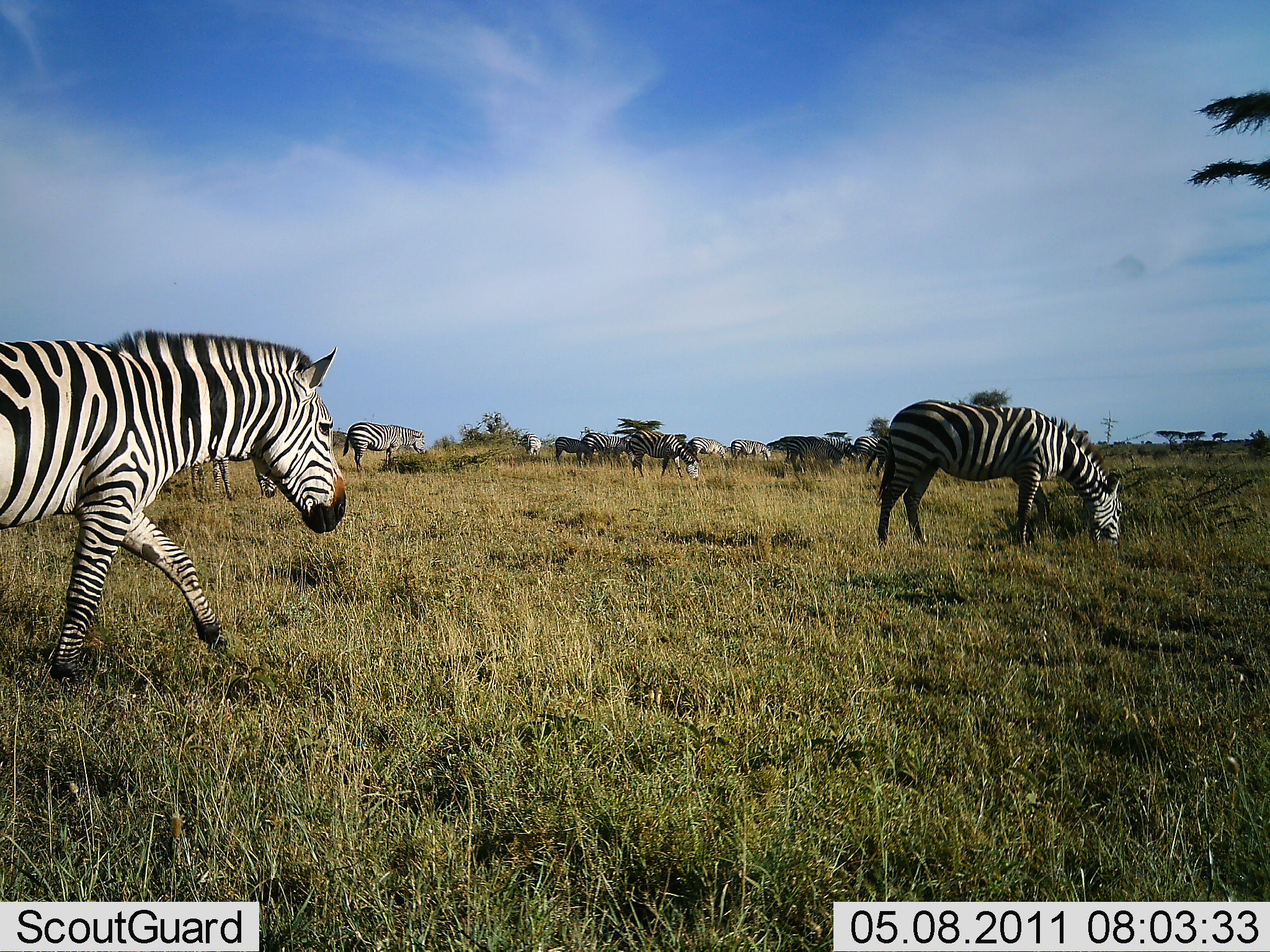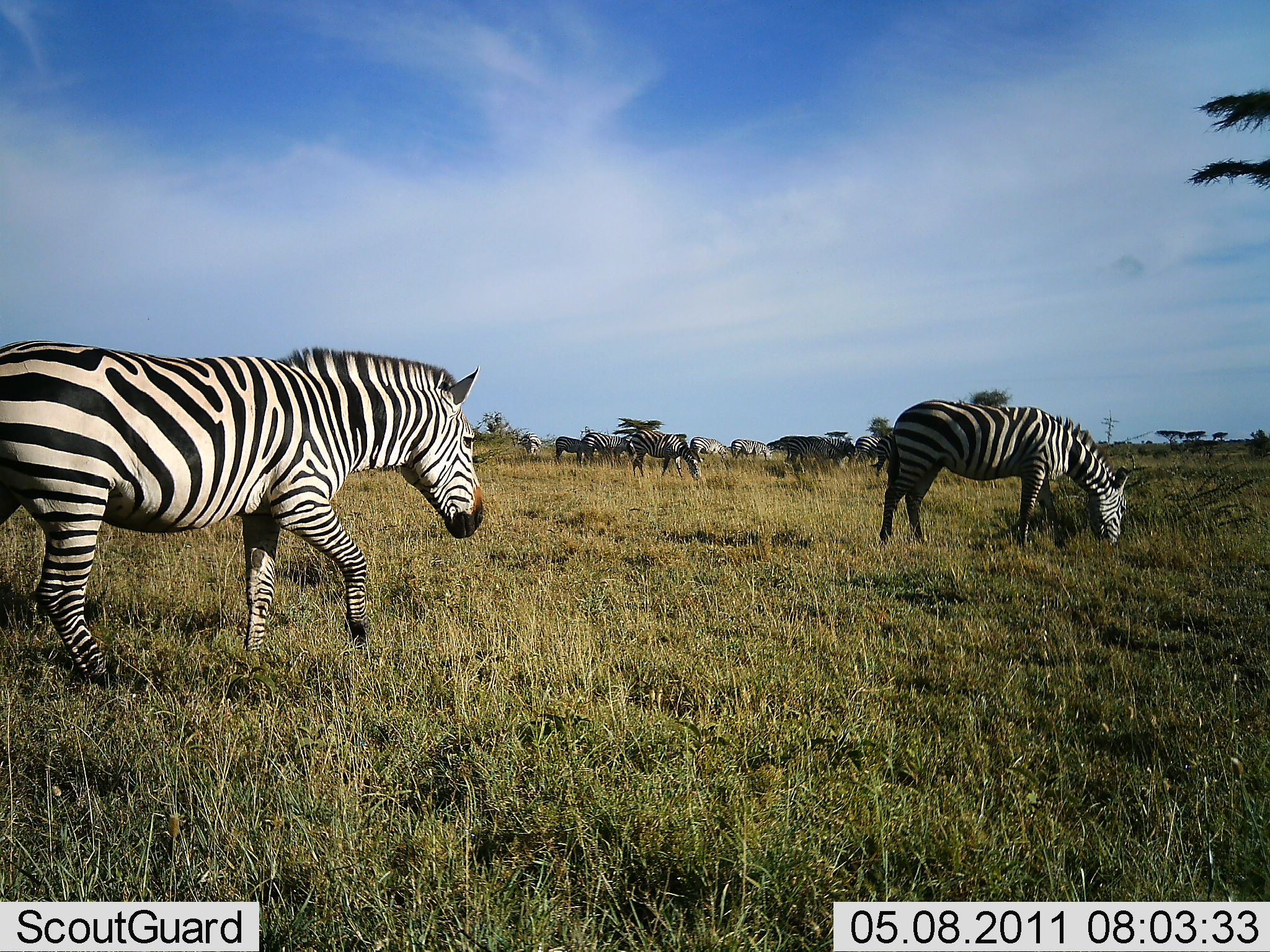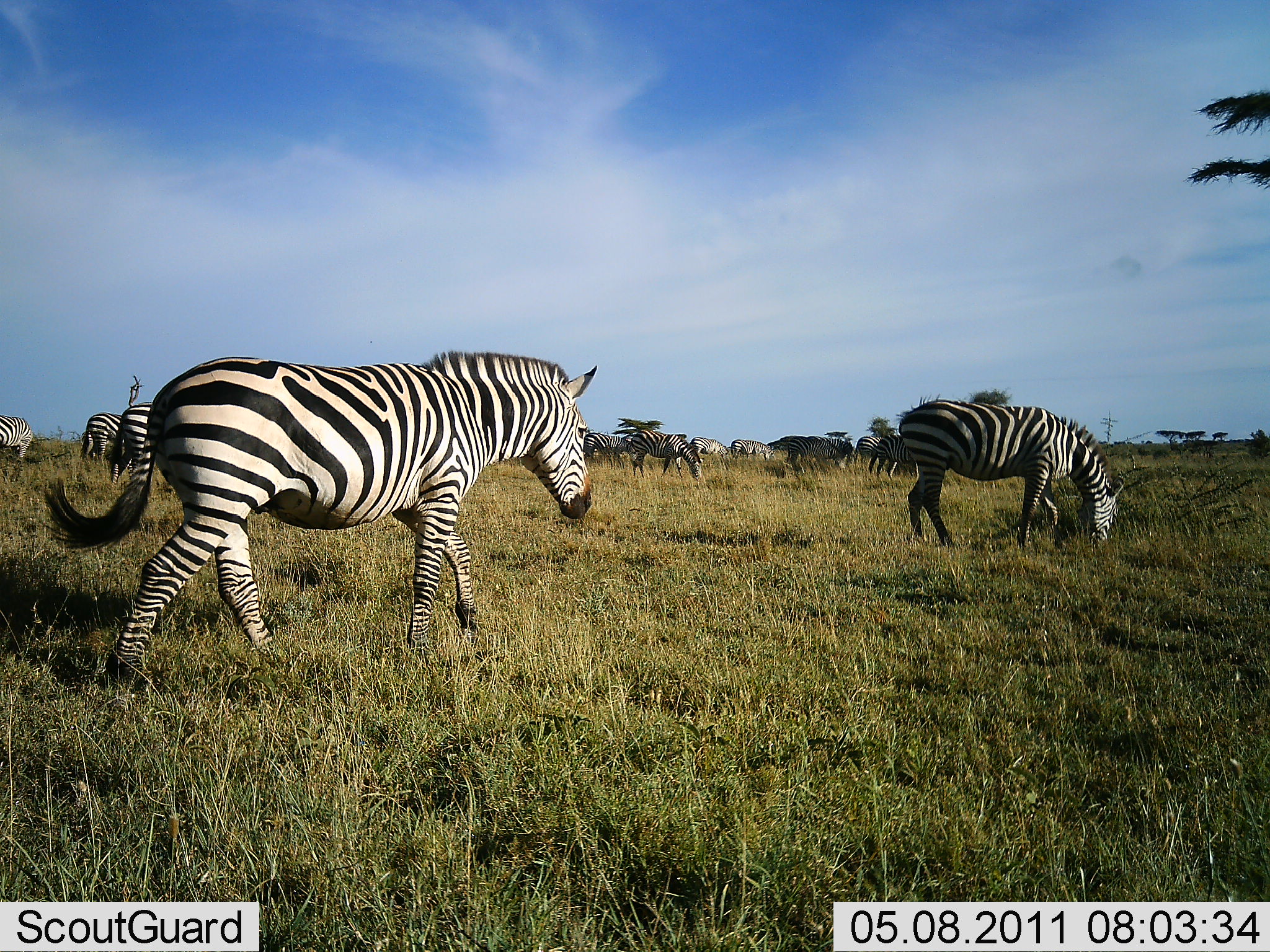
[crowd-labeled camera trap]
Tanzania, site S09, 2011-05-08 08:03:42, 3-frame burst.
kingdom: Animalia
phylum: Chordata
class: Mammalia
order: Perissodactyla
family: Equidae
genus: Equus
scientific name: Equus quagga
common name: plains zebra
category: zebra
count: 11-50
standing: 46%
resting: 0%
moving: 92%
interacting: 0%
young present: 0%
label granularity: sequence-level